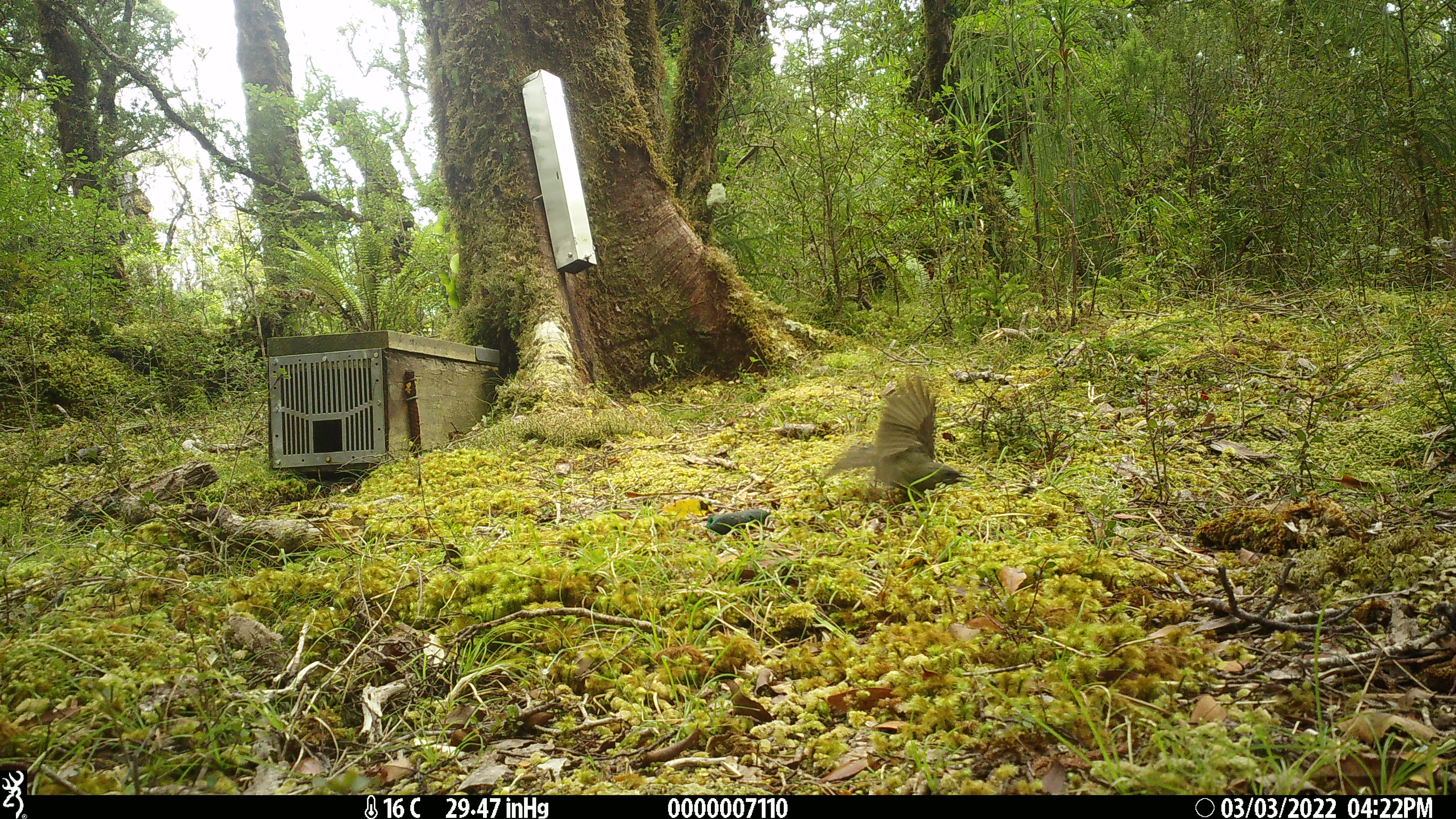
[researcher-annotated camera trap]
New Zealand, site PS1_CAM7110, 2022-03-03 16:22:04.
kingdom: Animalia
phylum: Chordata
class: Aves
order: Passeriformes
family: Meliphagidae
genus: Anthornis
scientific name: Anthornis melanura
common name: new zealand bellbird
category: bellbird